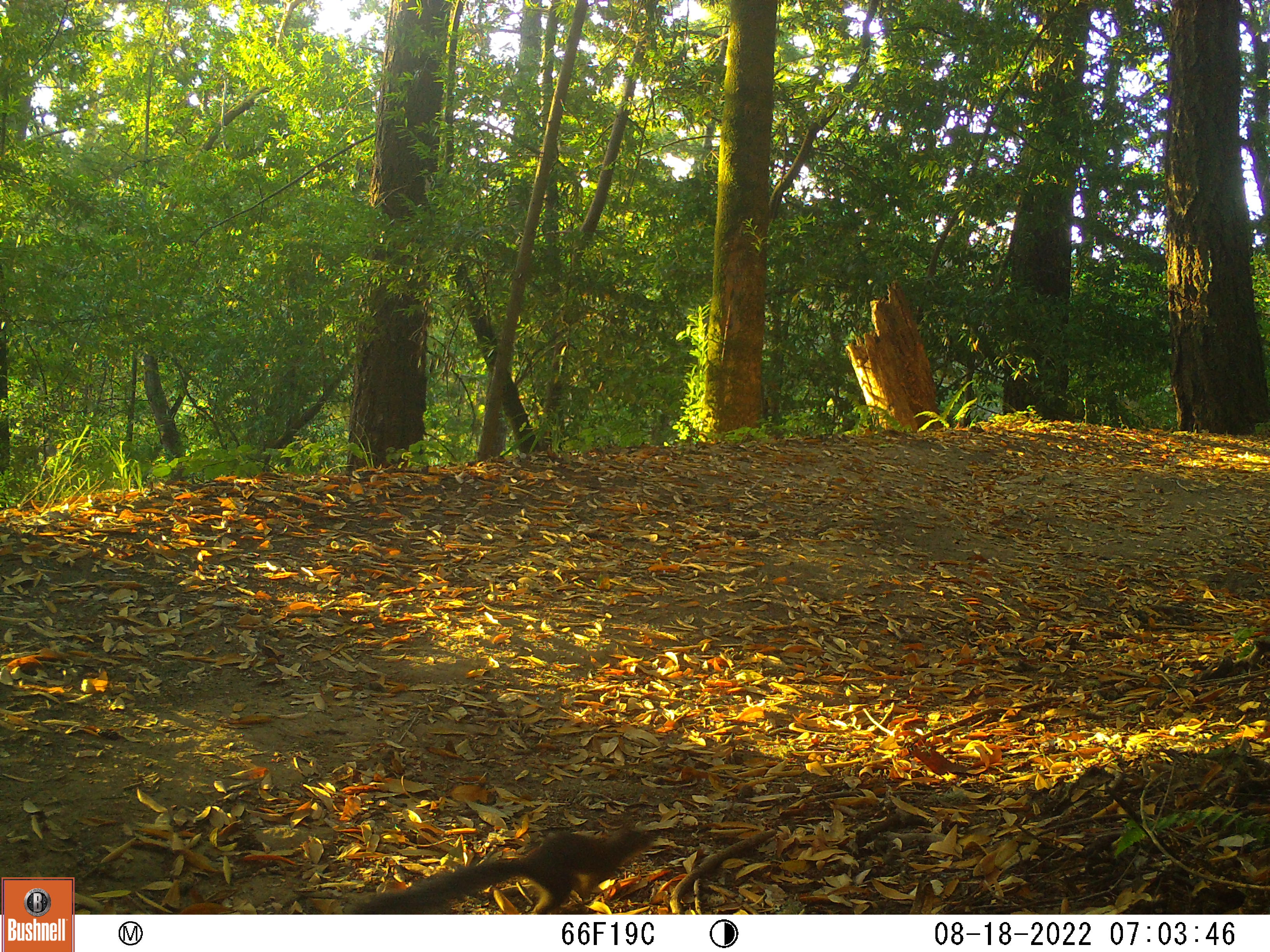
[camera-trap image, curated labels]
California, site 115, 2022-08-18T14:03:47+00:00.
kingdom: Animalia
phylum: Chordata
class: Mammalia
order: Rodentia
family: Sciuridae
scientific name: Sciuridae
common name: squirrel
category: unknown squirrel